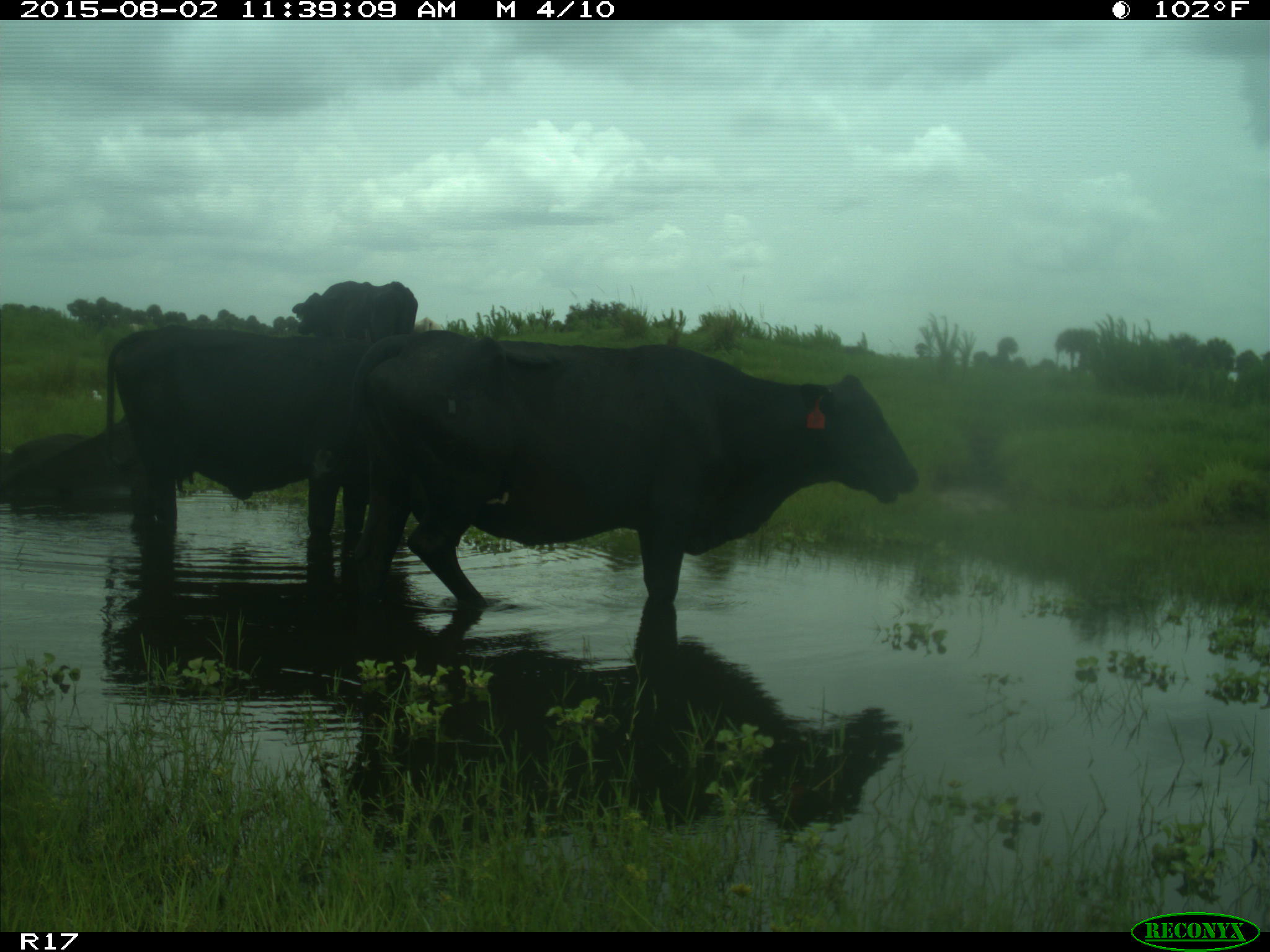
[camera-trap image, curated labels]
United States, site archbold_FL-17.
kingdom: Animalia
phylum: Chordata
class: Mammalia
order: Artiodactyla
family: Bovidae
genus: Bos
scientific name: Bos taurus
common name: domestic cow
Bos taurus (domestic cow).